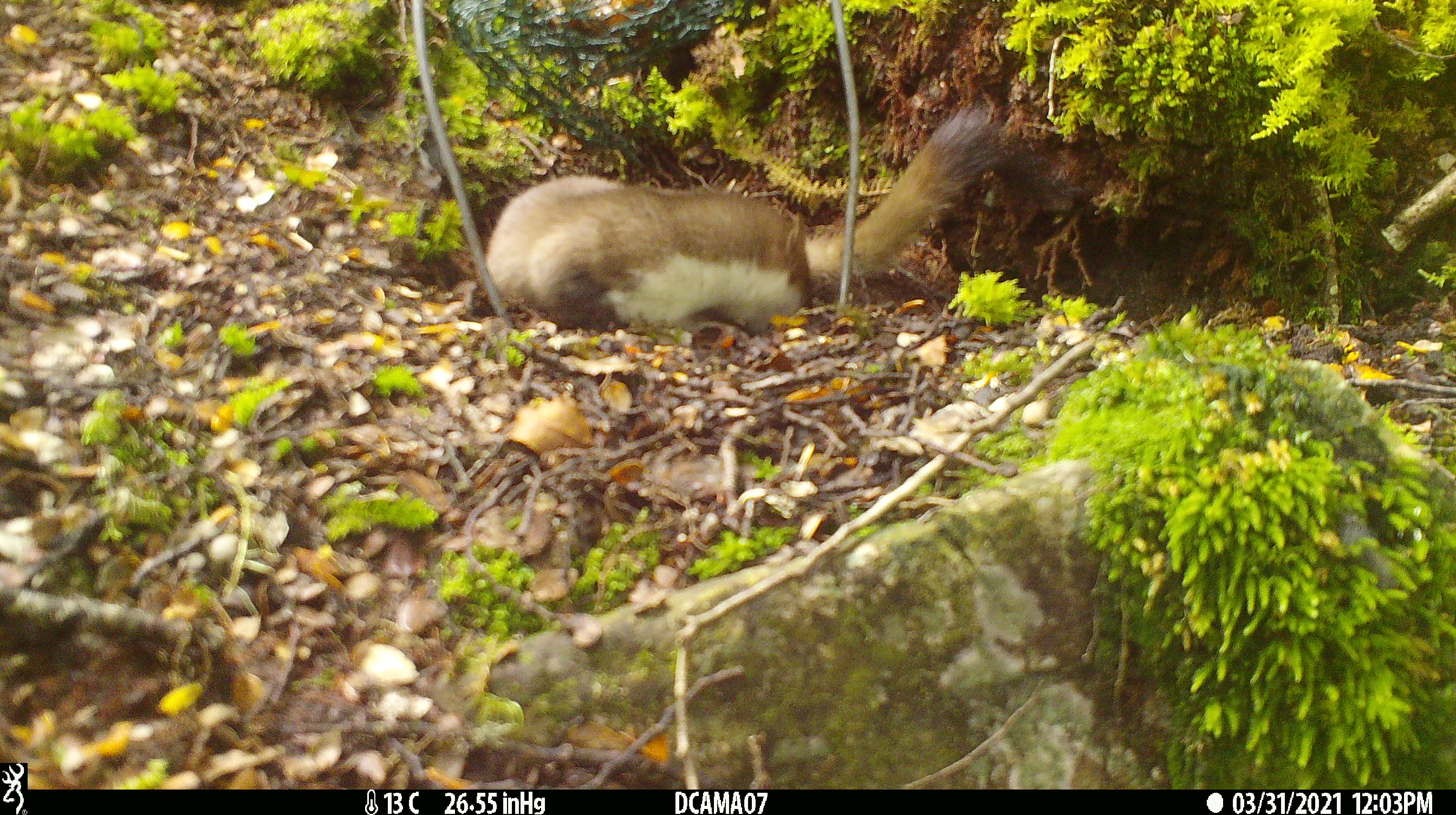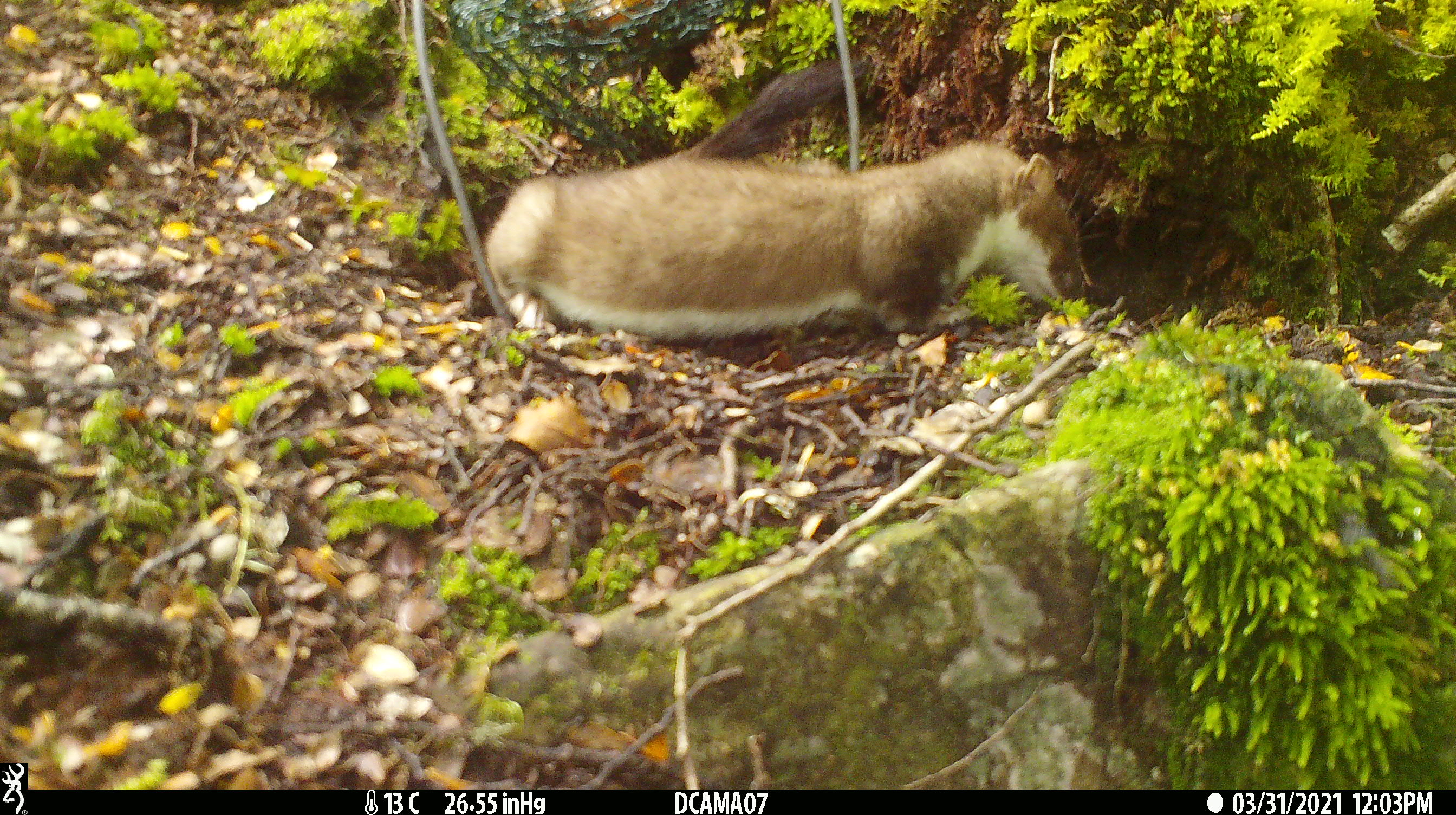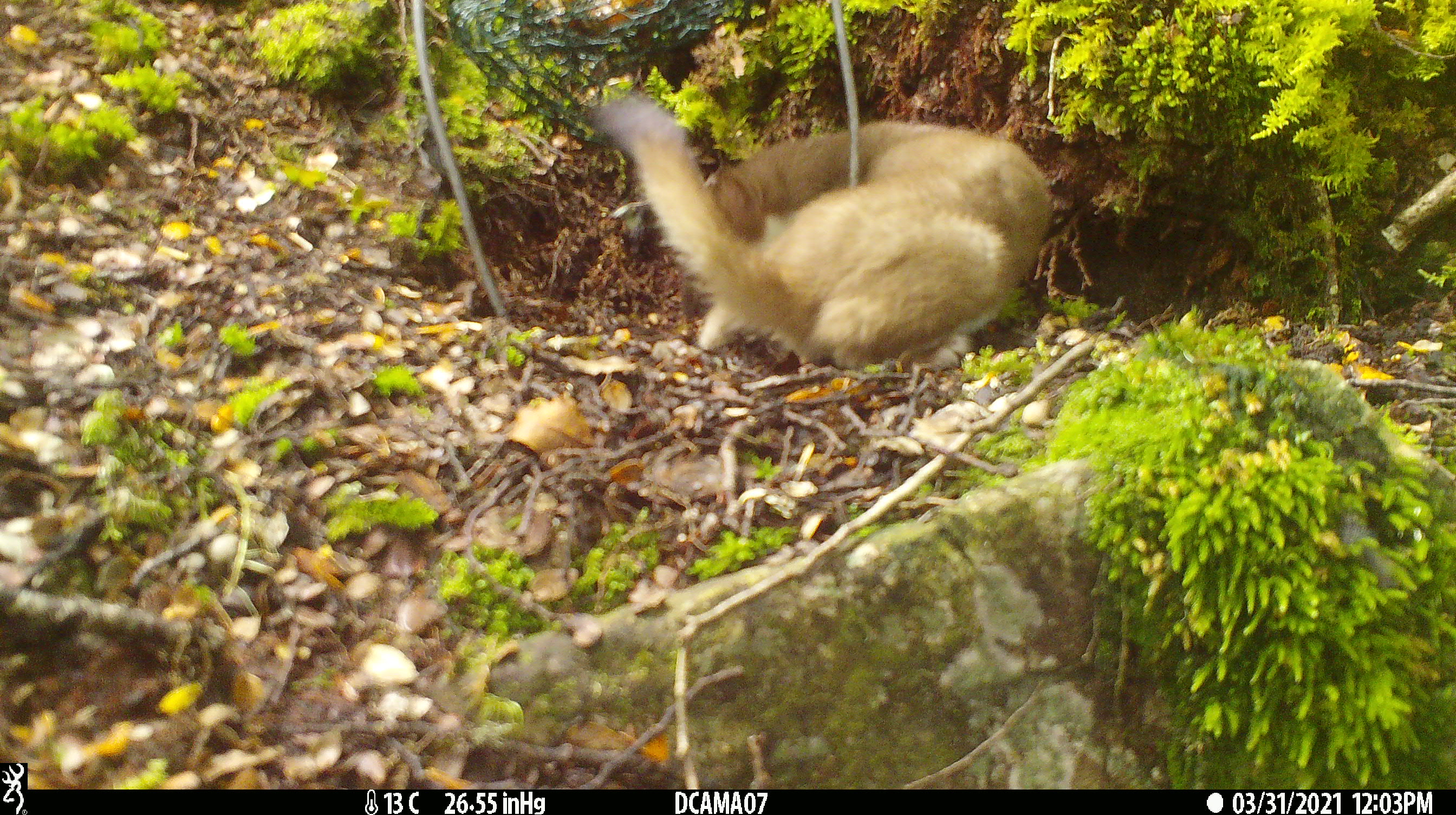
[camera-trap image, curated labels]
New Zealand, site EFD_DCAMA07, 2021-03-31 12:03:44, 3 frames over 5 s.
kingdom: Animalia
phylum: Chordata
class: Mammalia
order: Carnivora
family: Mustelidae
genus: Mustela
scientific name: Mustela erminea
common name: stoat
Stoat (Mustela erminea).